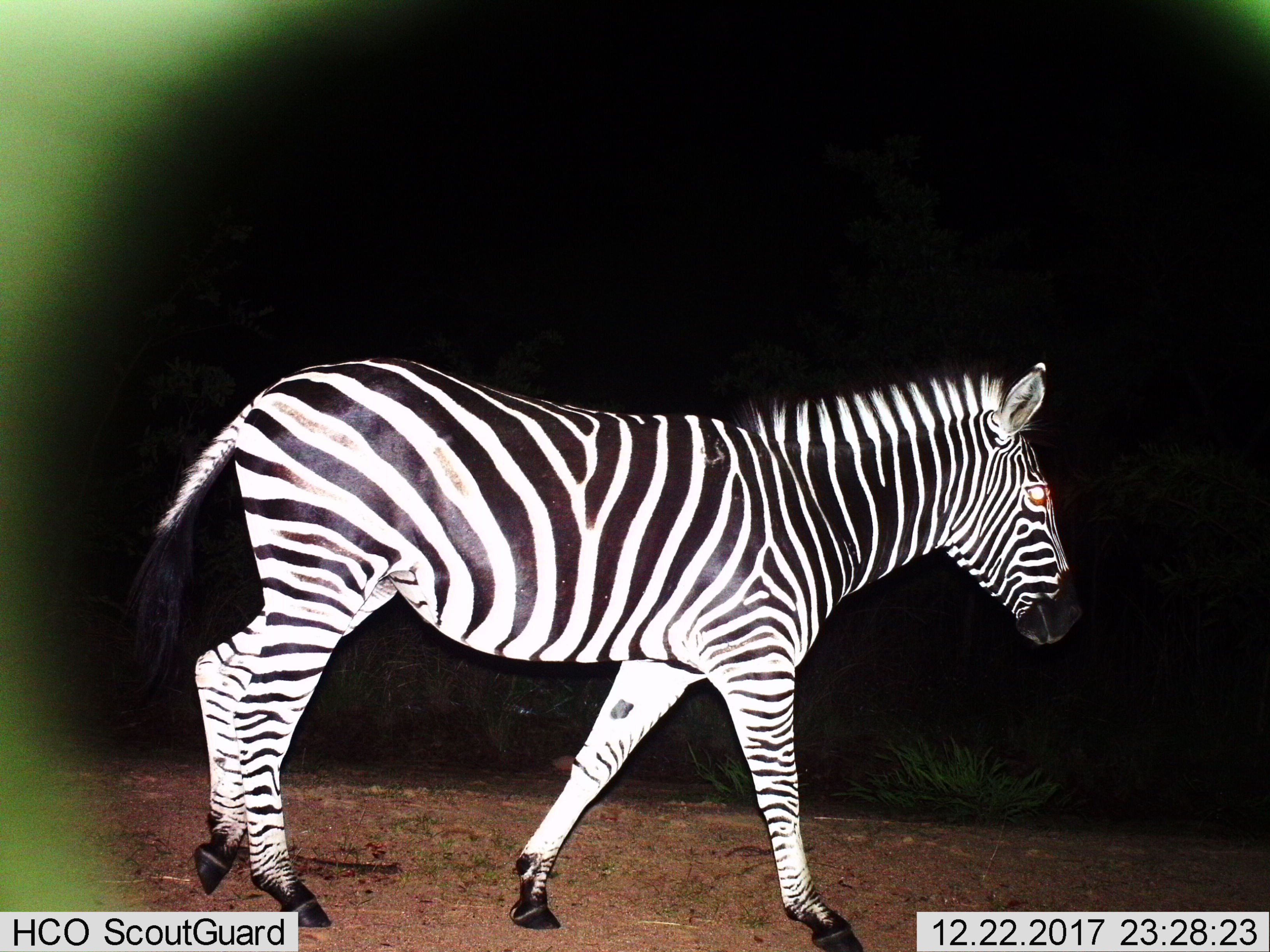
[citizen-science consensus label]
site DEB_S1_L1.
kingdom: Animalia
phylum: Chordata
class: Mammalia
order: Perissodactyla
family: Equidae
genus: Equus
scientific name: Equus quagga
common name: plains zebra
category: zebraplains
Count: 1.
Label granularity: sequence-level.